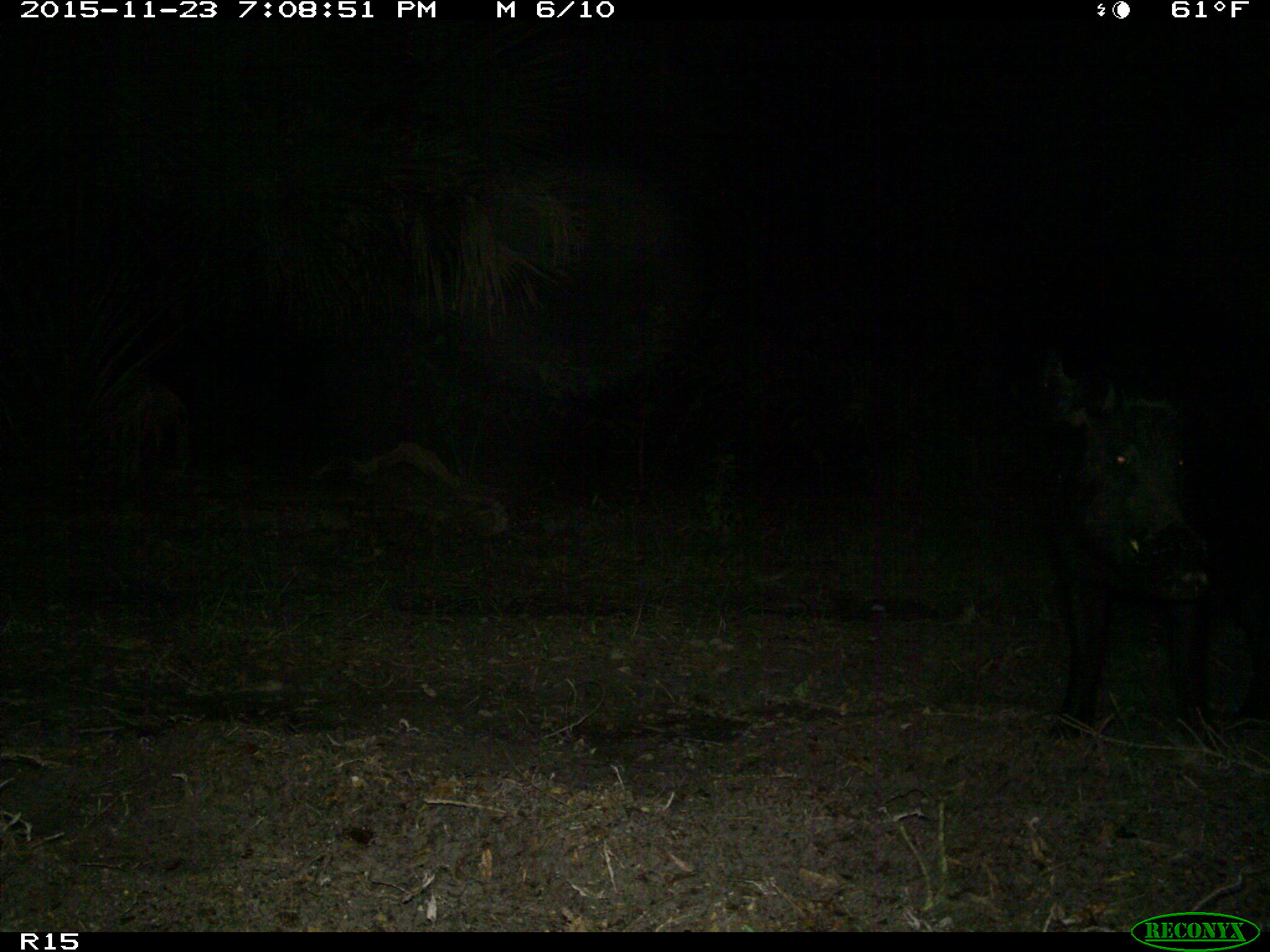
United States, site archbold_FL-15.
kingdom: Animalia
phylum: Chordata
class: Mammalia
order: Artiodactyla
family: Suidae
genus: Sus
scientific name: Sus scrofa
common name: wild boar